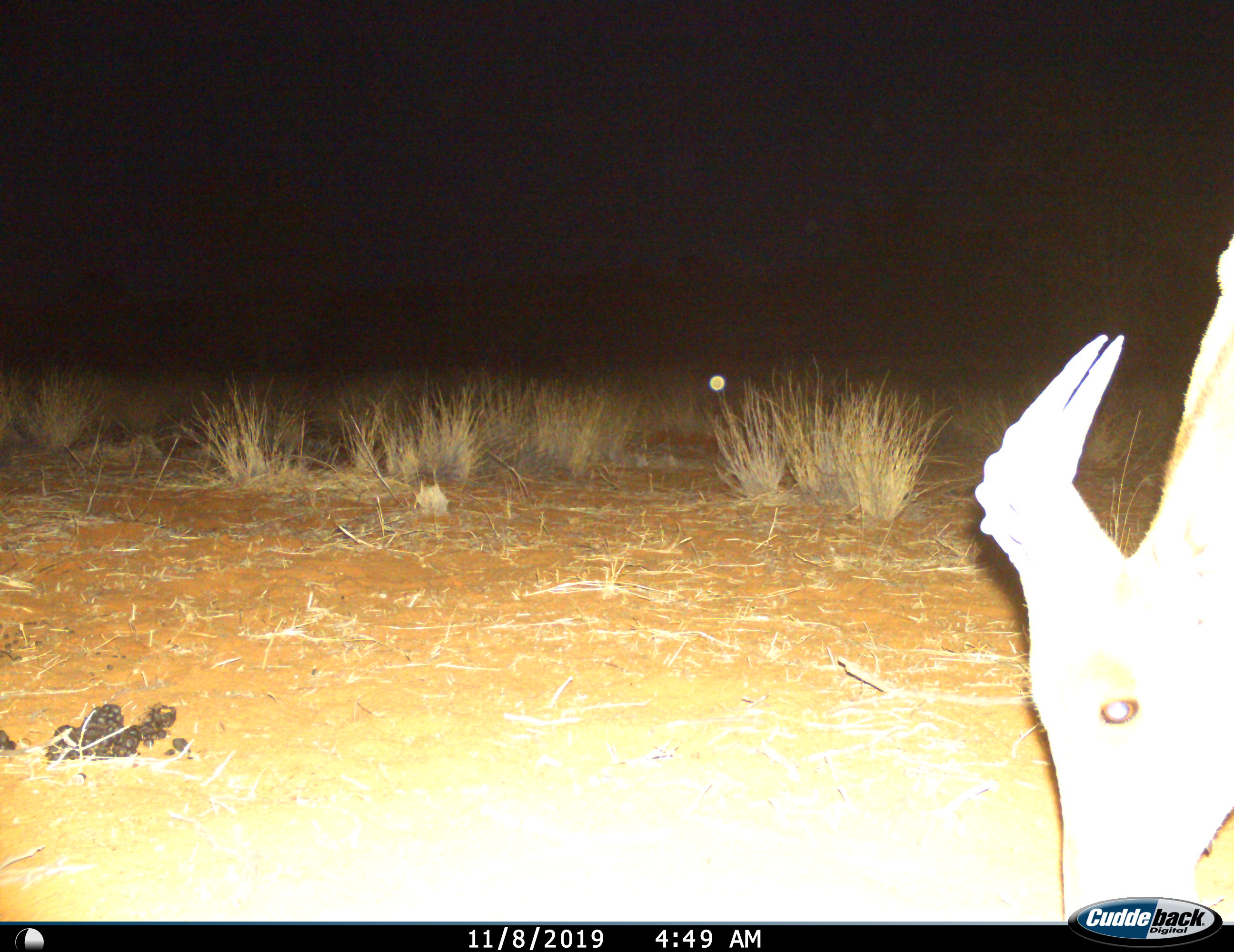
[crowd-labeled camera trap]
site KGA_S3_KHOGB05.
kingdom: Animalia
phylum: Chordata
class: Mammalia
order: Artiodactyla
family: Bovidae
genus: Alcelaphus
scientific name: Alcelaphus buselaphus caama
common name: red hartebeest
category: hartebeestred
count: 1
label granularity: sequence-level